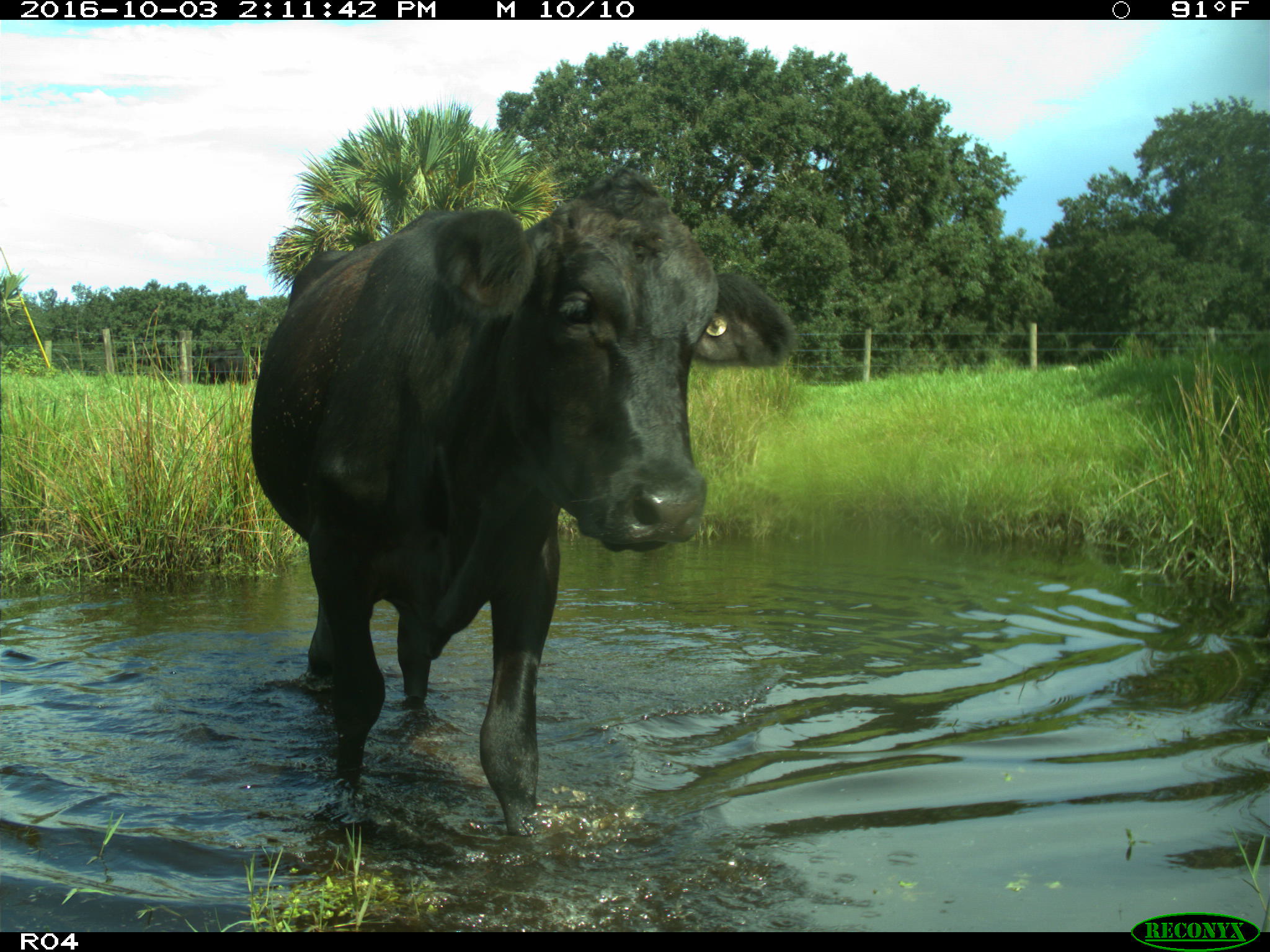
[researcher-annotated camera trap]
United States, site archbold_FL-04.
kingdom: Animalia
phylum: Chordata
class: Mammalia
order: Artiodactyla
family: Bovidae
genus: Bos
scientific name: Bos taurus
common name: domestic cow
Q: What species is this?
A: Bos taurus (domestic cow).